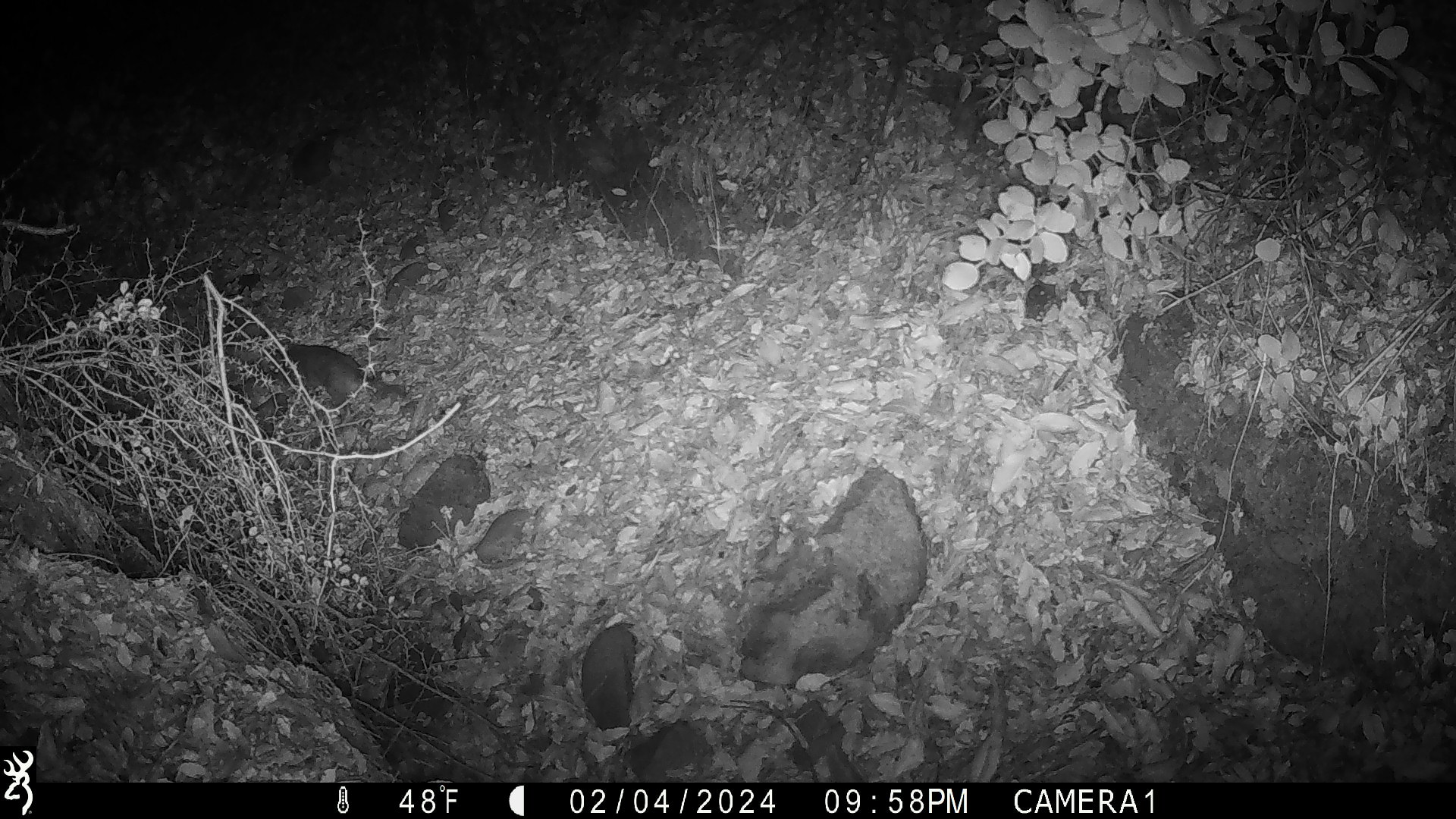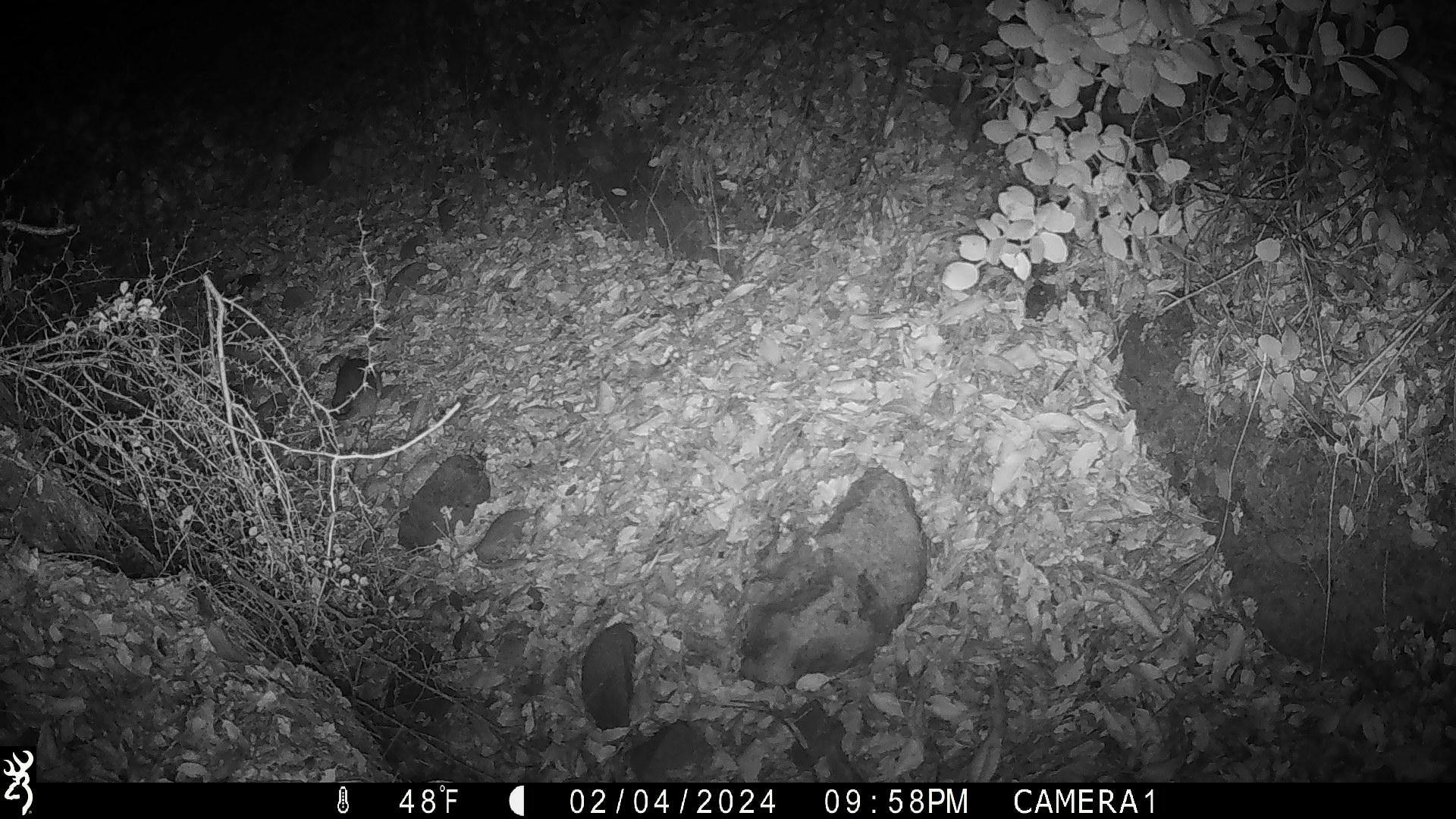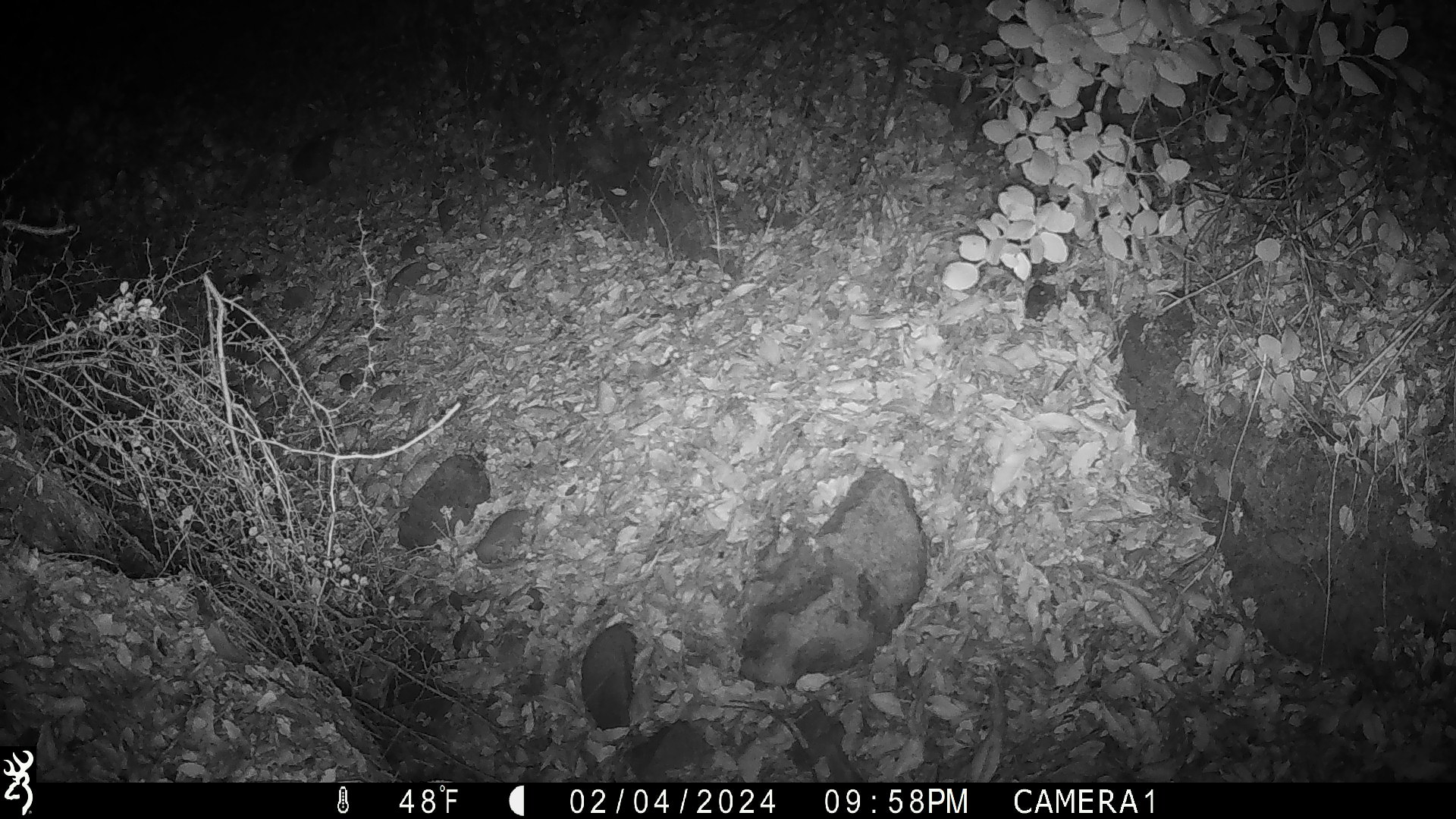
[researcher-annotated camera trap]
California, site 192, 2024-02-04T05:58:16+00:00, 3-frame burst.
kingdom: Animalia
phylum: Chordata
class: Mammalia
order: Rodentia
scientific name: Rodentia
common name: mouse or rat